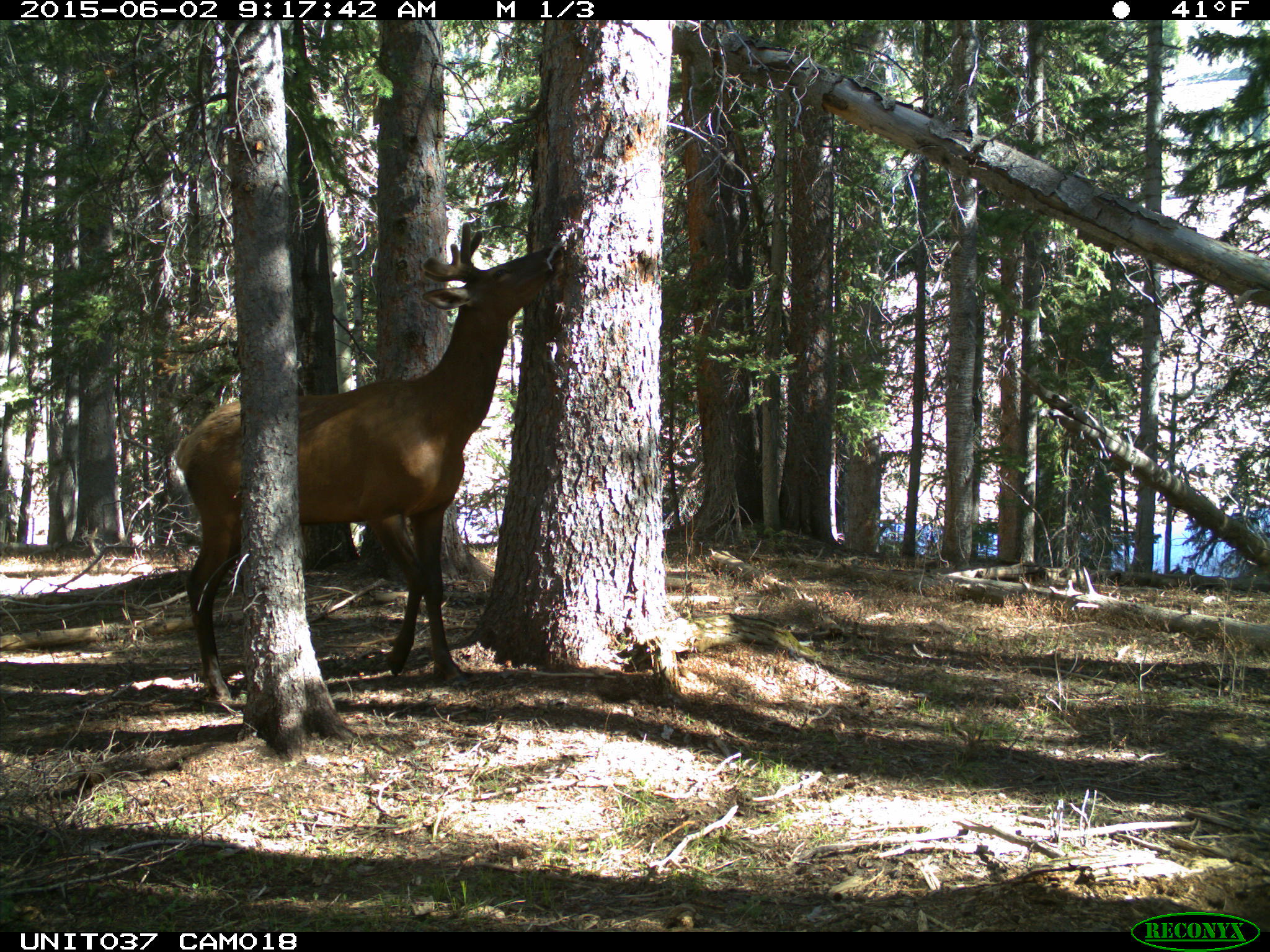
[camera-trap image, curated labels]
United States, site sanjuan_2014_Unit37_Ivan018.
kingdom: Animalia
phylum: Chordata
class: Mammalia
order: Artiodactyla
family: Cervidae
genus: Cervus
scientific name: Cervus elaphus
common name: red deer